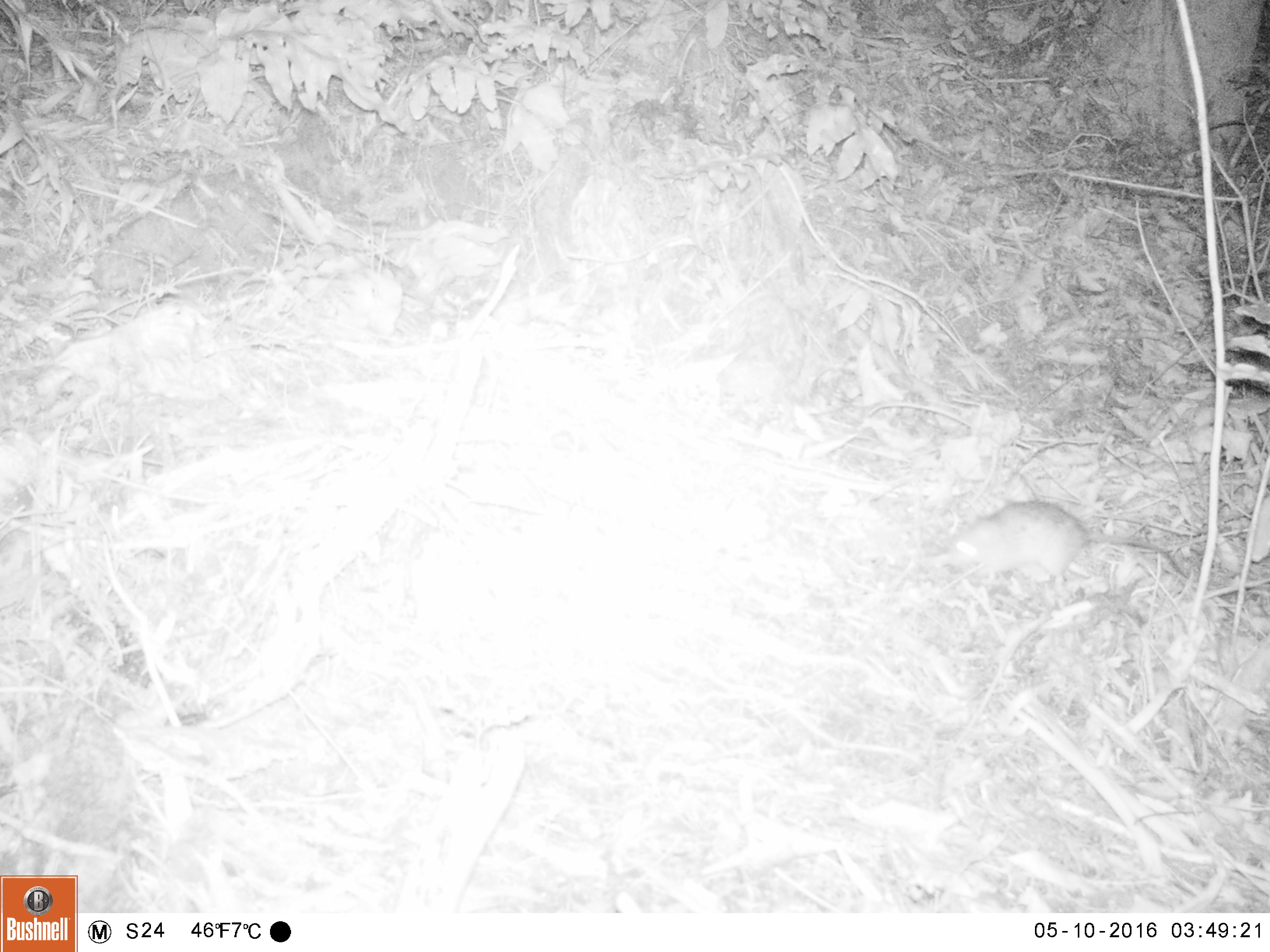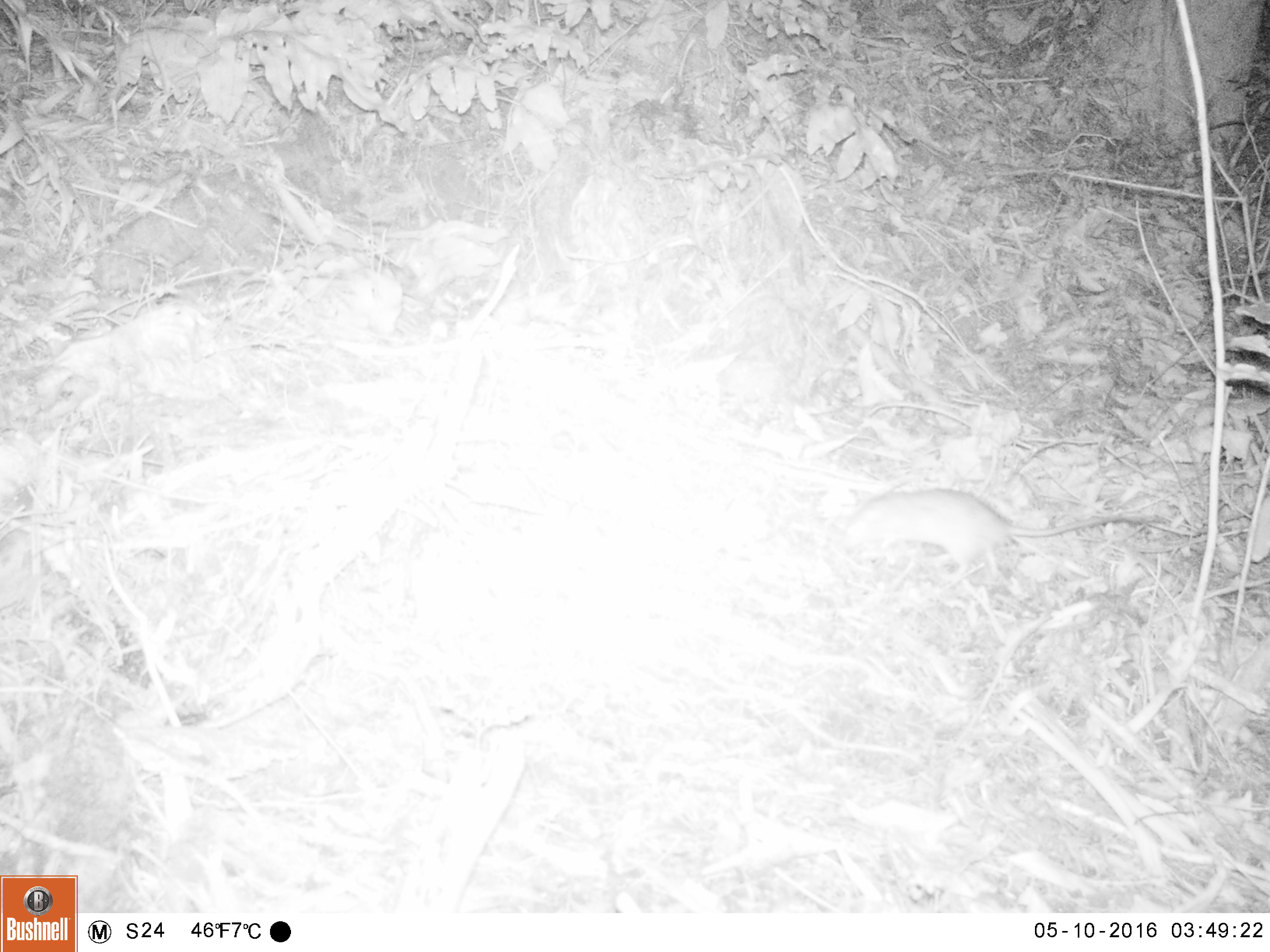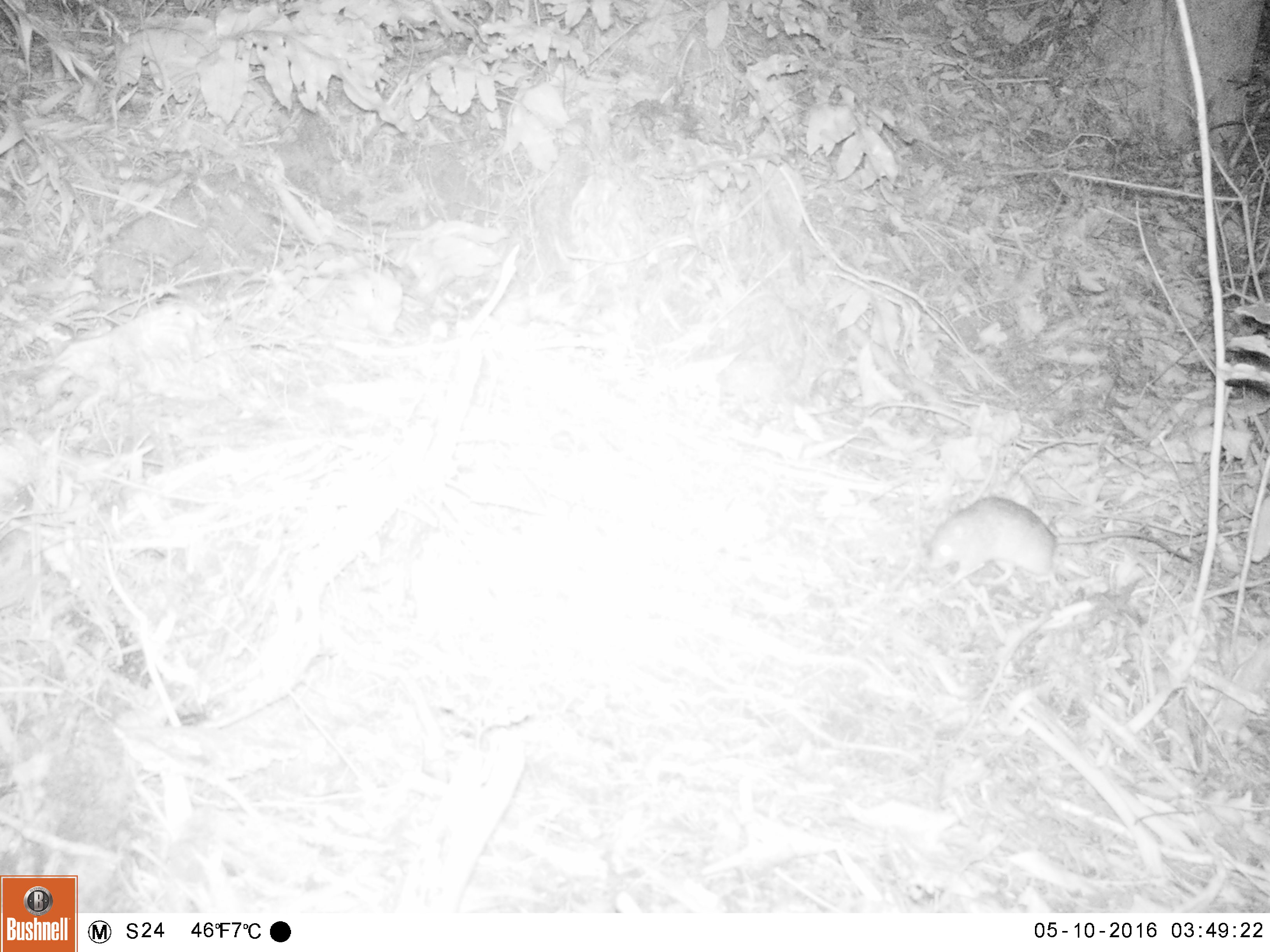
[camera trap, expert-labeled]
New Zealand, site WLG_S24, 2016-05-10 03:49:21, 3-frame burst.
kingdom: Animalia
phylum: Chordata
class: Mammalia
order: Rodentia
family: Muridae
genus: Rattus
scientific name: Rattus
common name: rat